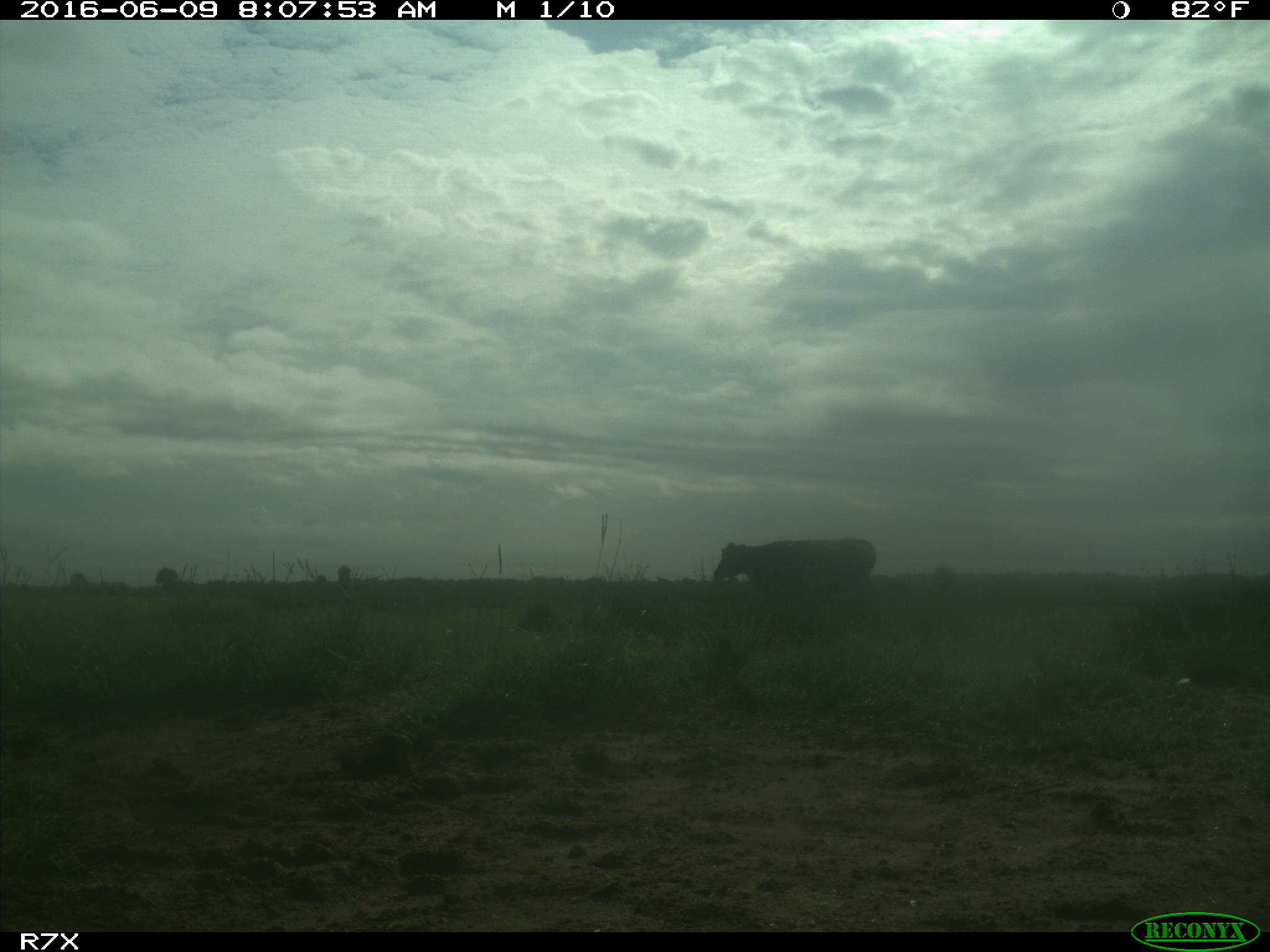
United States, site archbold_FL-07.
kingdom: Animalia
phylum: Chordata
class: Mammalia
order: Artiodactyla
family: Bovidae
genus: Bos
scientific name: Bos taurus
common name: domestic cow